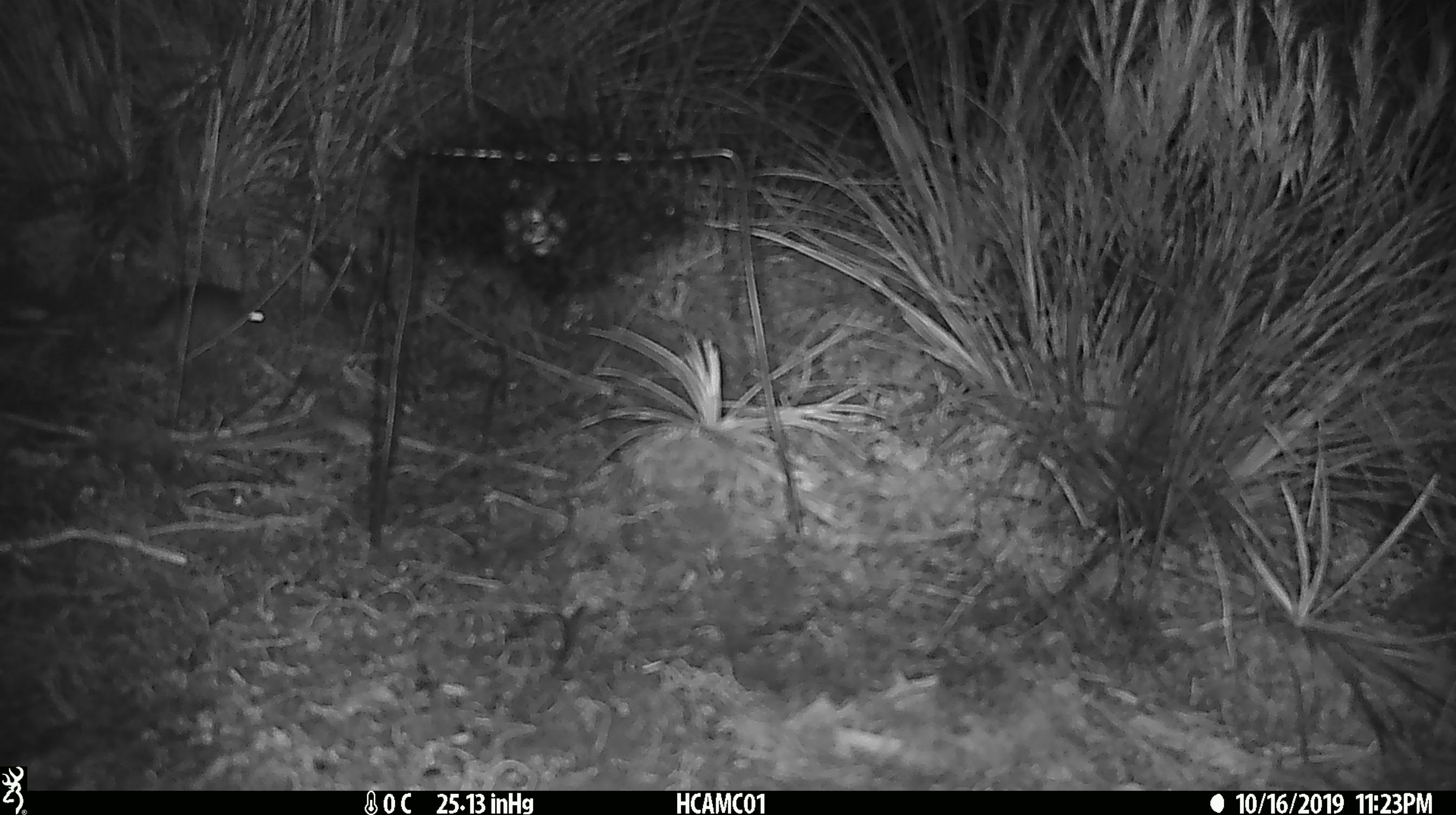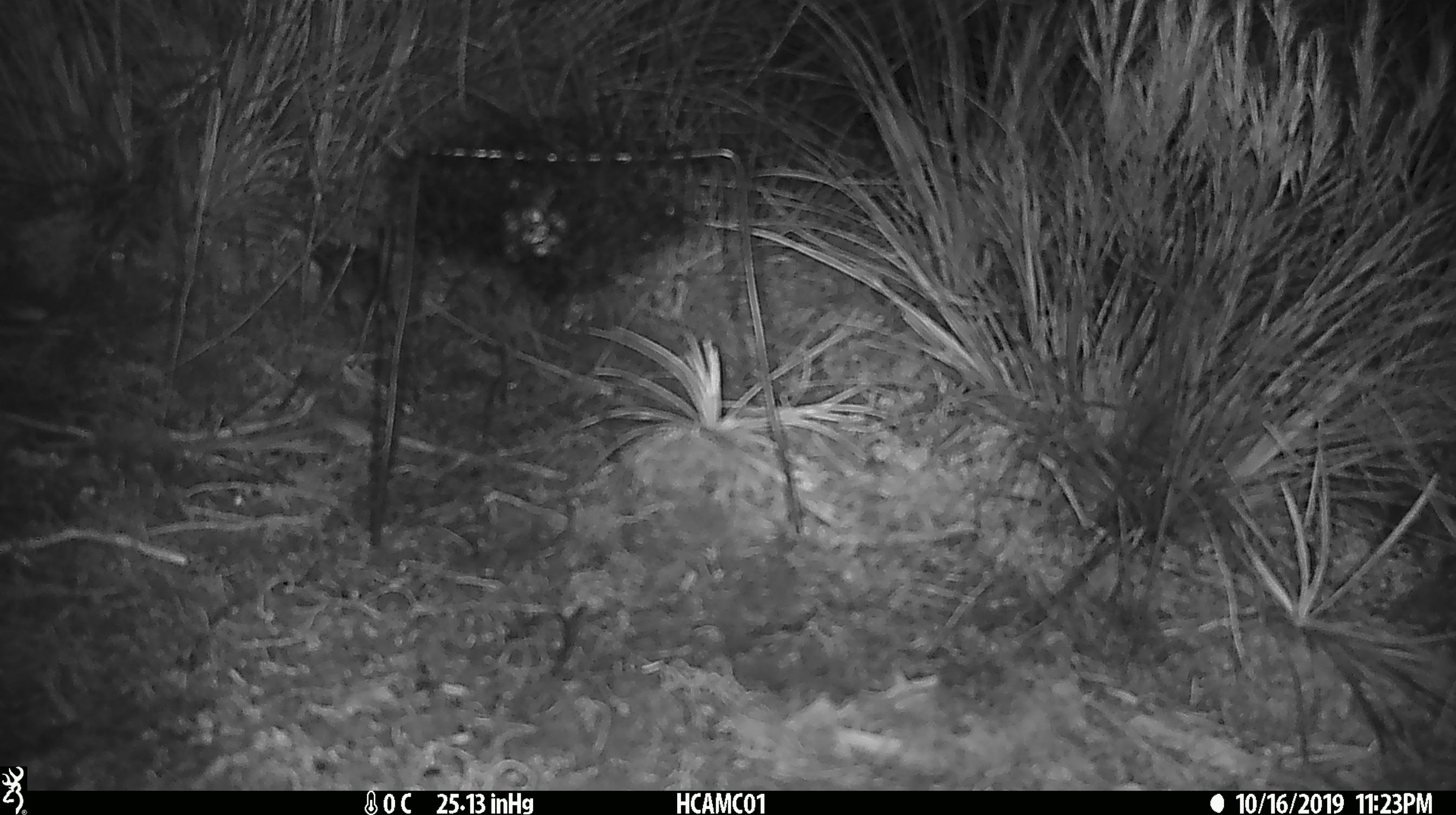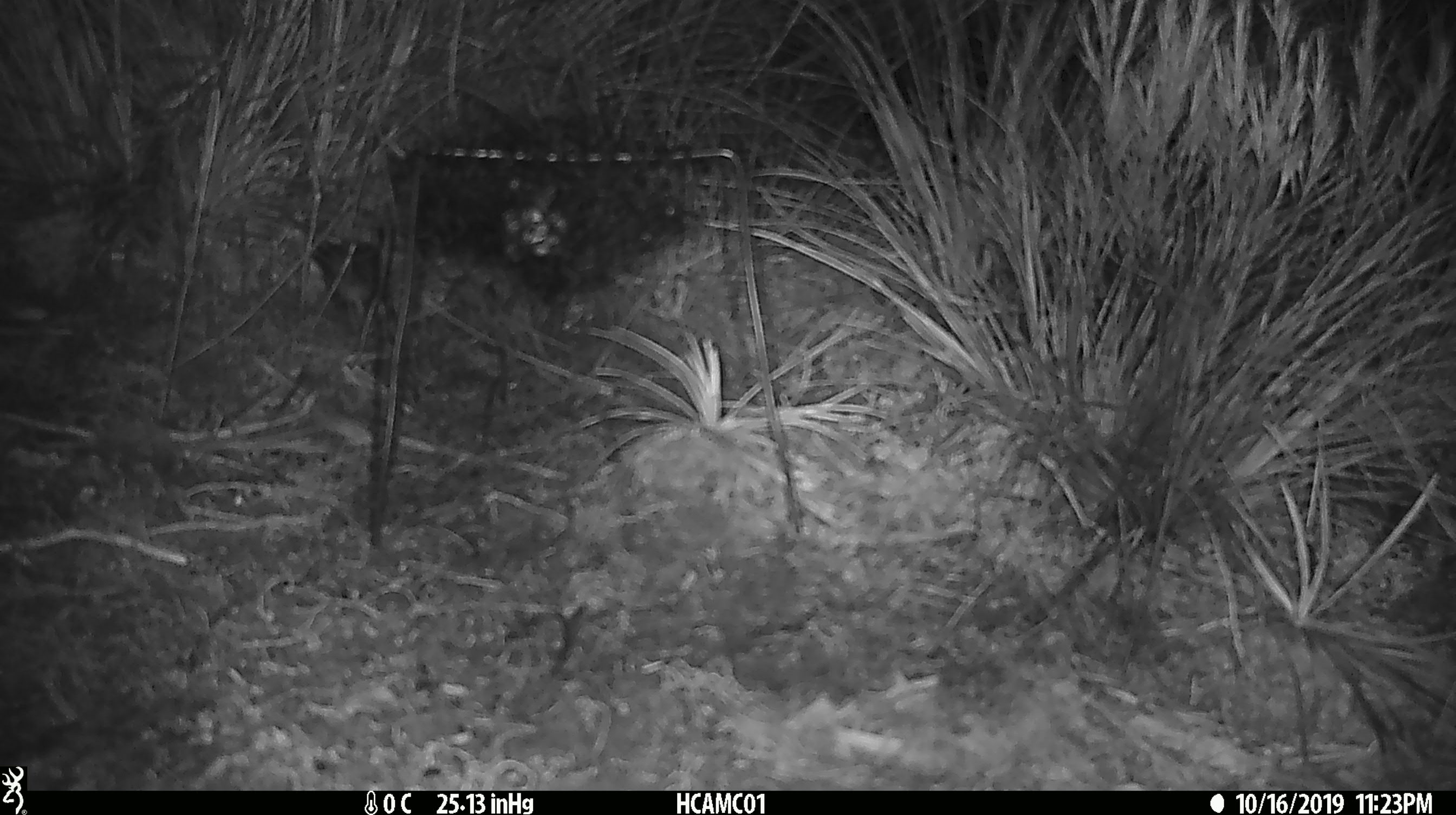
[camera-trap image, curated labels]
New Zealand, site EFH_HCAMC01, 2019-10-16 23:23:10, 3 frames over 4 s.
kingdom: Animalia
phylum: Chordata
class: Mammalia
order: Rodentia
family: Muridae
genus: Mus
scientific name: Mus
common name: mouse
Mouse (Mus).